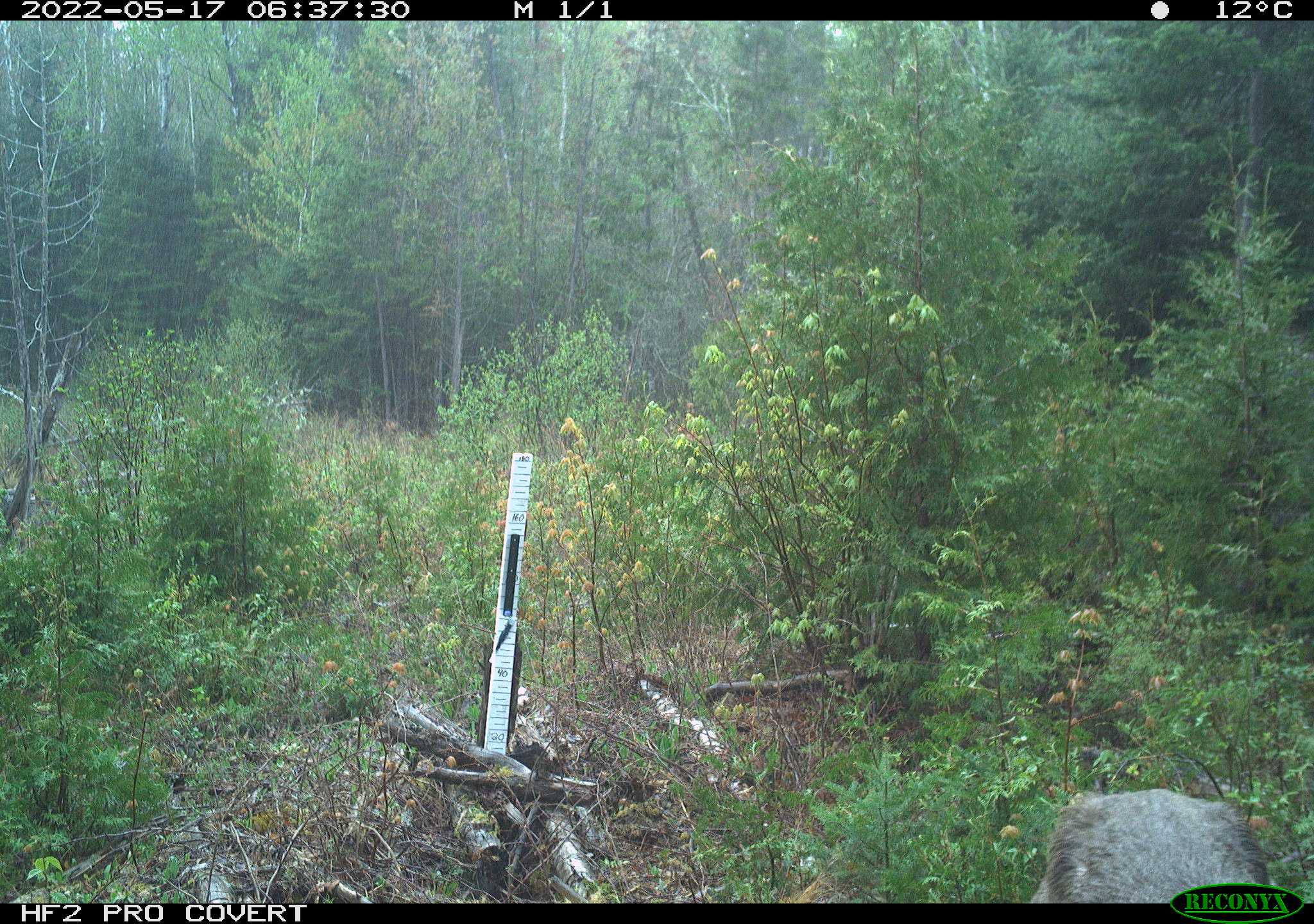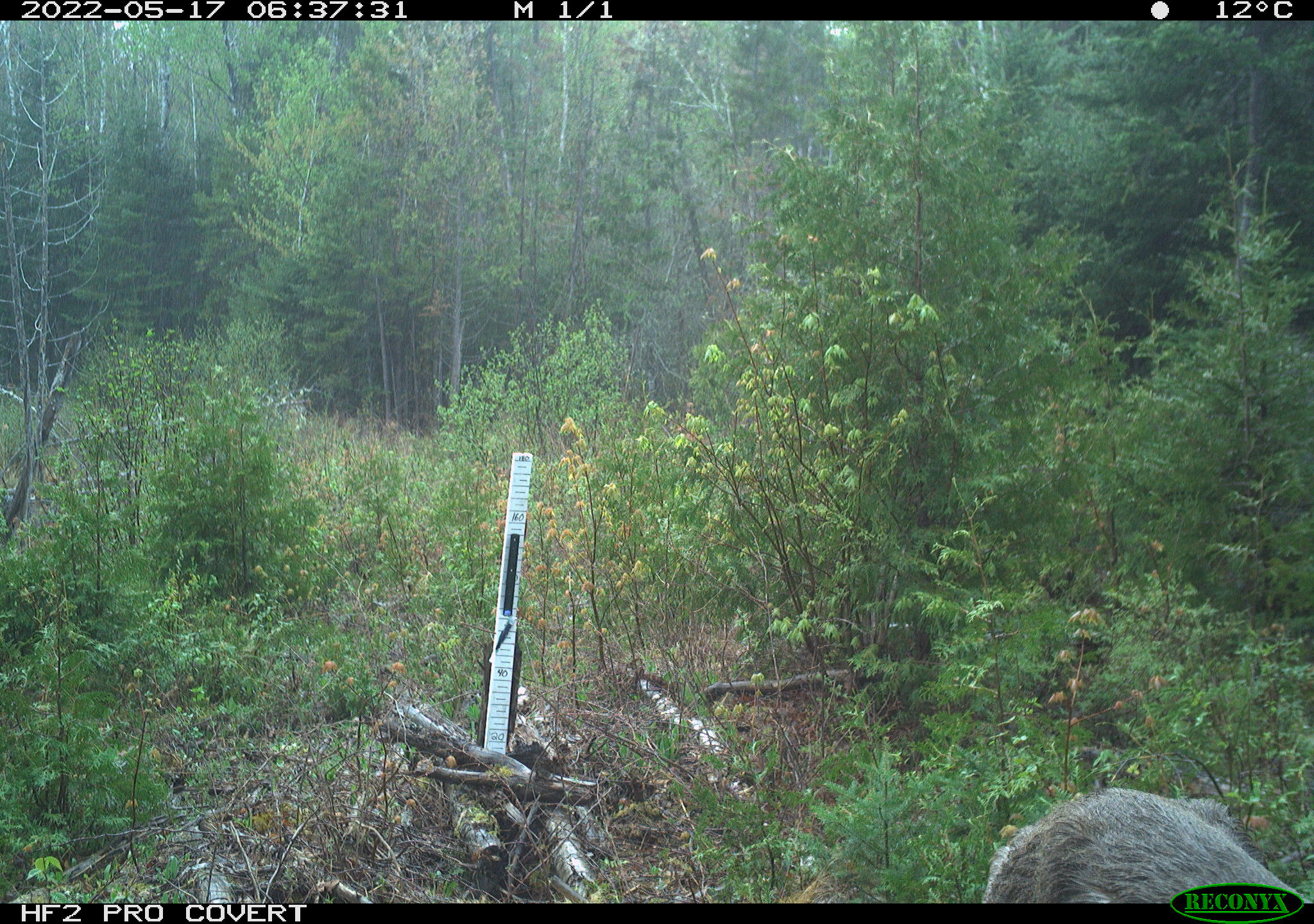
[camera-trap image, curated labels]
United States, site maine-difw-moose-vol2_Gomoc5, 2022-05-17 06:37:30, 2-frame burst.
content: unidentified animal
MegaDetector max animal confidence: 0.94